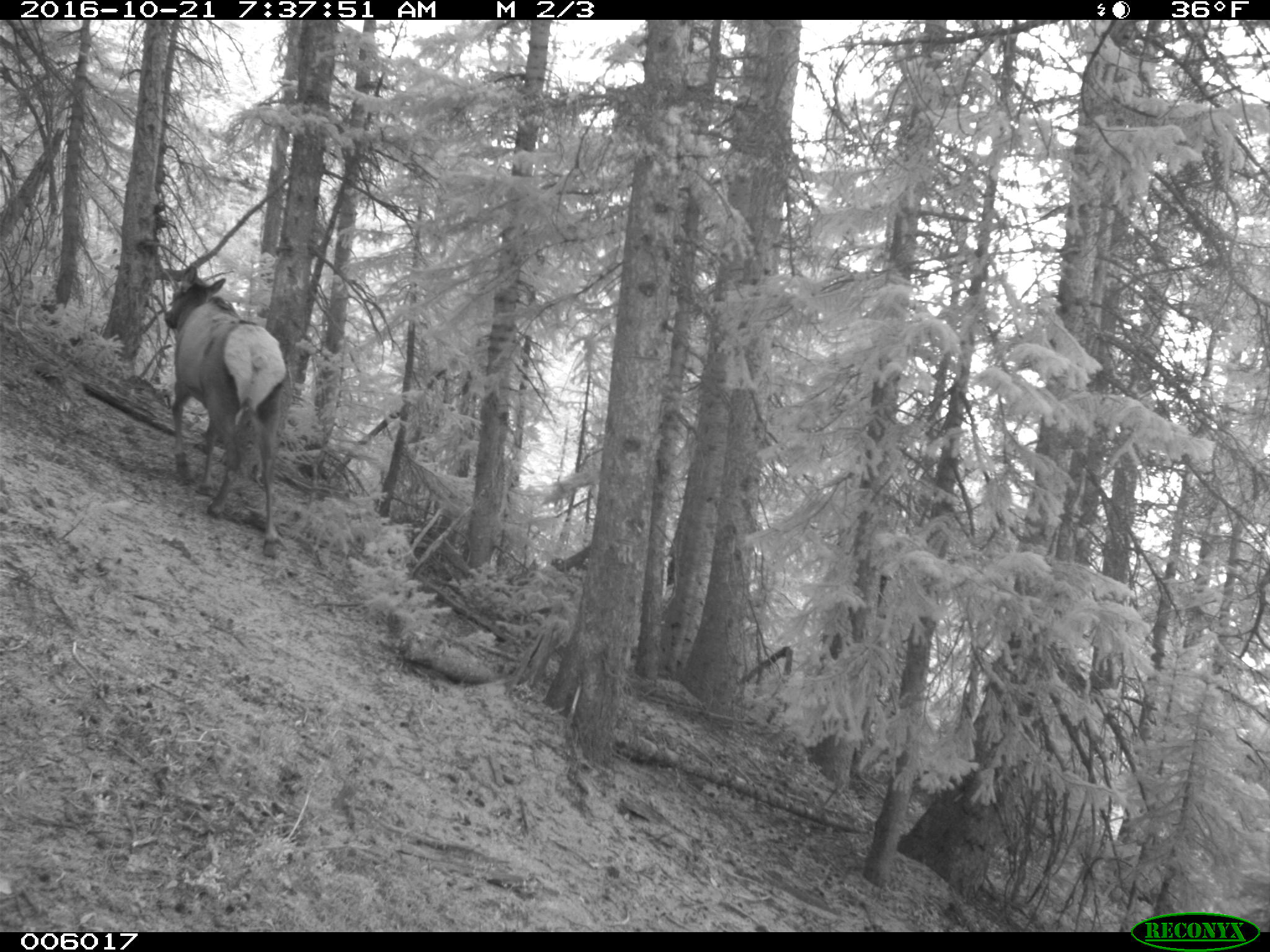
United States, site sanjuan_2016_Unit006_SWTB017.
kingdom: Animalia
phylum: Chordata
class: Mammalia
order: Artiodactyla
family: Cervidae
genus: Cervus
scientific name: Cervus elaphus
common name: red deer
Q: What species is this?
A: Cervus elaphus (red deer).